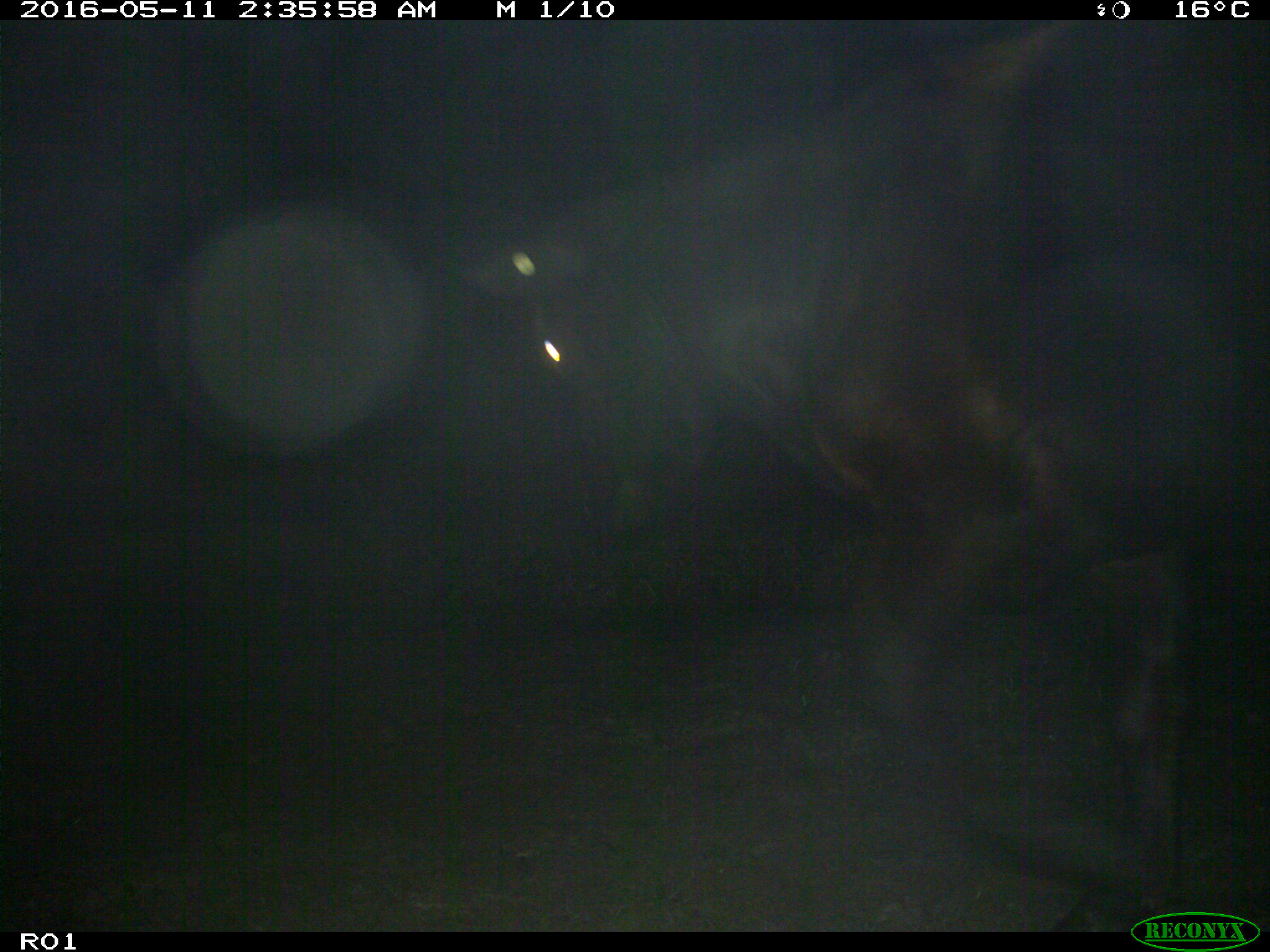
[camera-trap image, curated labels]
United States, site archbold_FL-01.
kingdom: Animalia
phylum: Chordata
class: Mammalia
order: Artiodactyla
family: Bovidae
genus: Bos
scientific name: Bos taurus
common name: domestic cow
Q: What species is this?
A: Bos taurus (domestic cow).